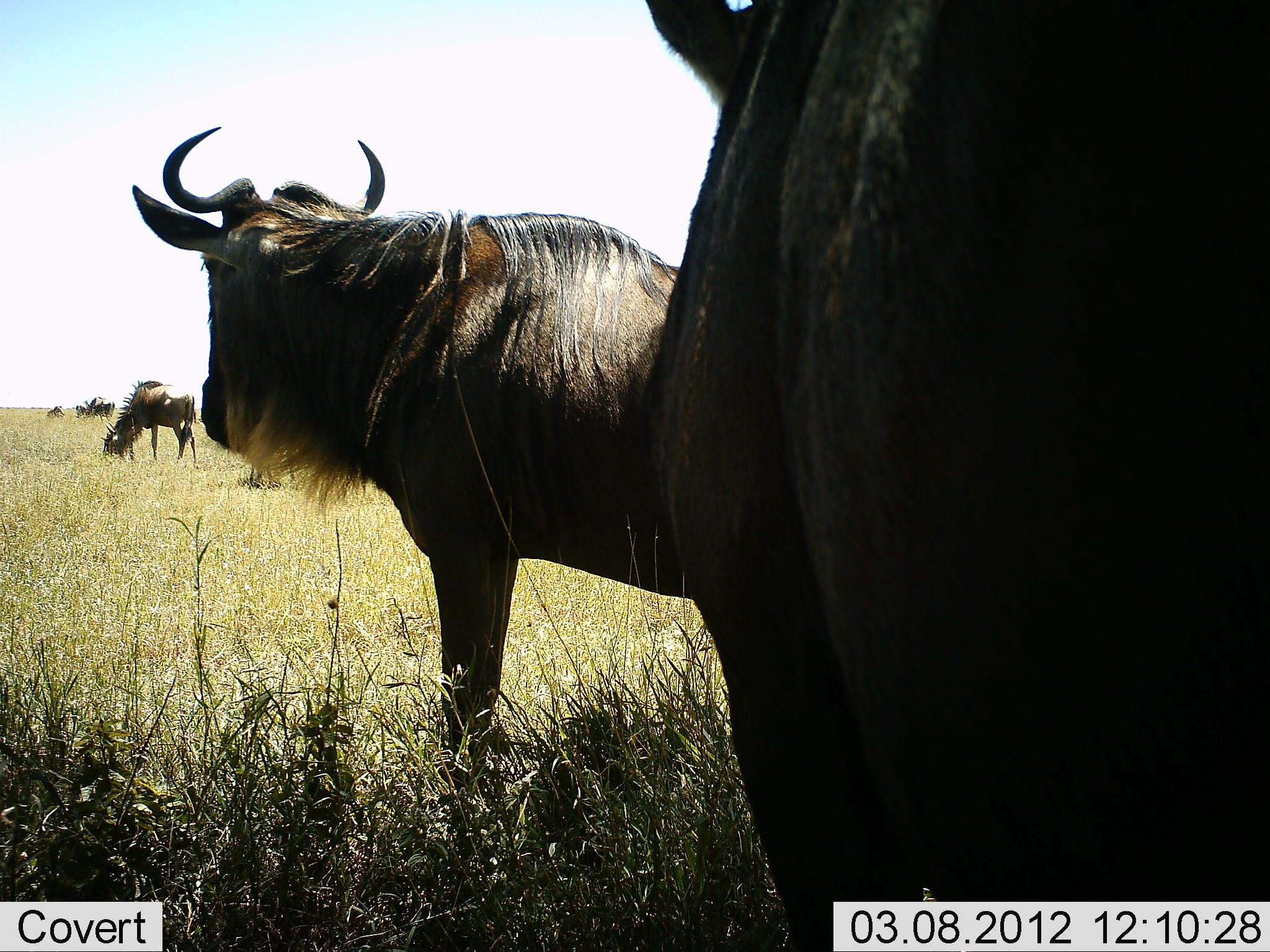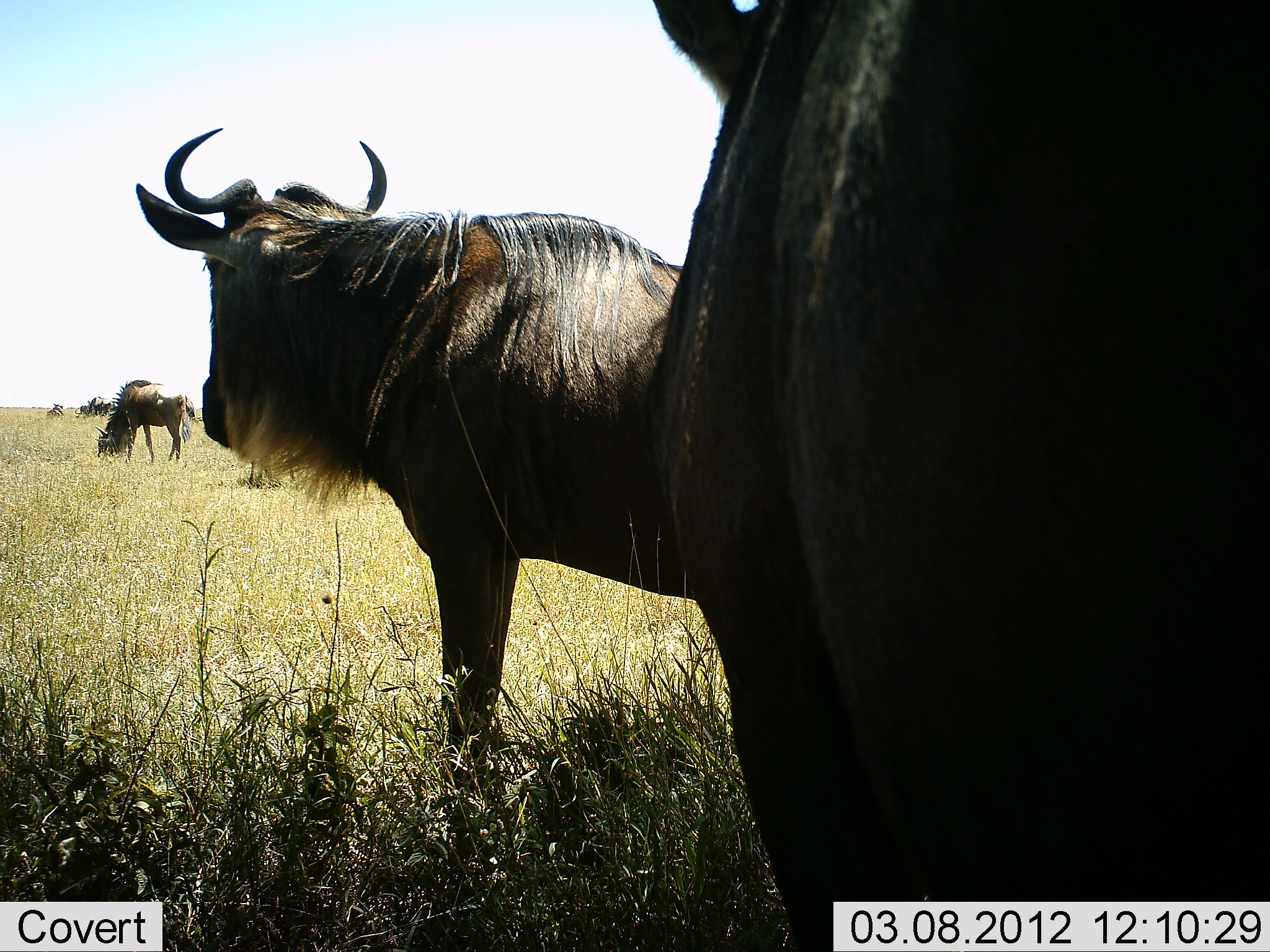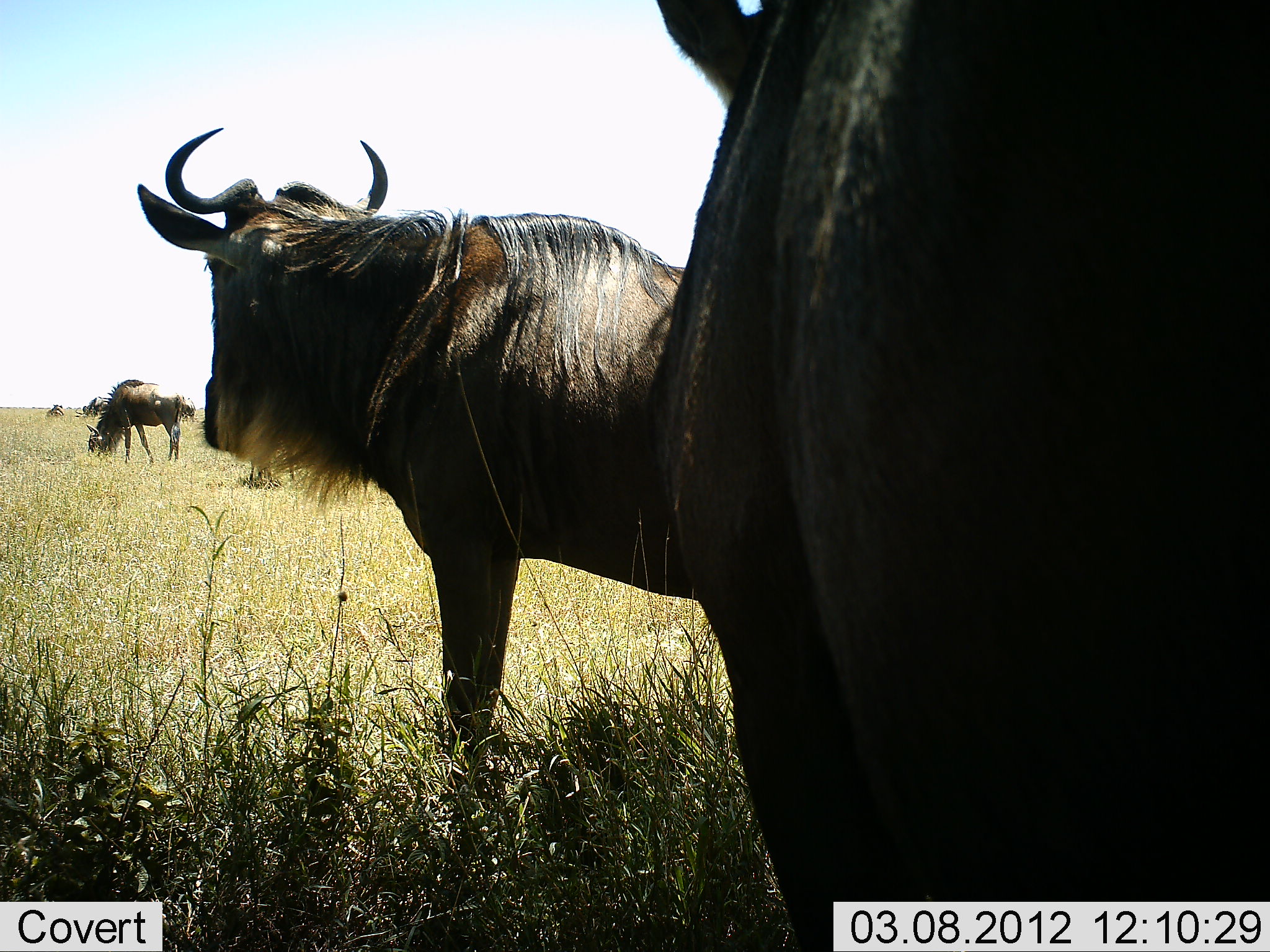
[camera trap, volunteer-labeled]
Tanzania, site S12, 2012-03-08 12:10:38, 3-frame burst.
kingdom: Animalia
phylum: Chordata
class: Mammalia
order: Artiodactyla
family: Bovidae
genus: Connochaetes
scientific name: Connochaetes taurinus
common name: blue wildebeest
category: wildebeest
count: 6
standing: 86%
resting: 7%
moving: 21%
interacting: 7%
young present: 7%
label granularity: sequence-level